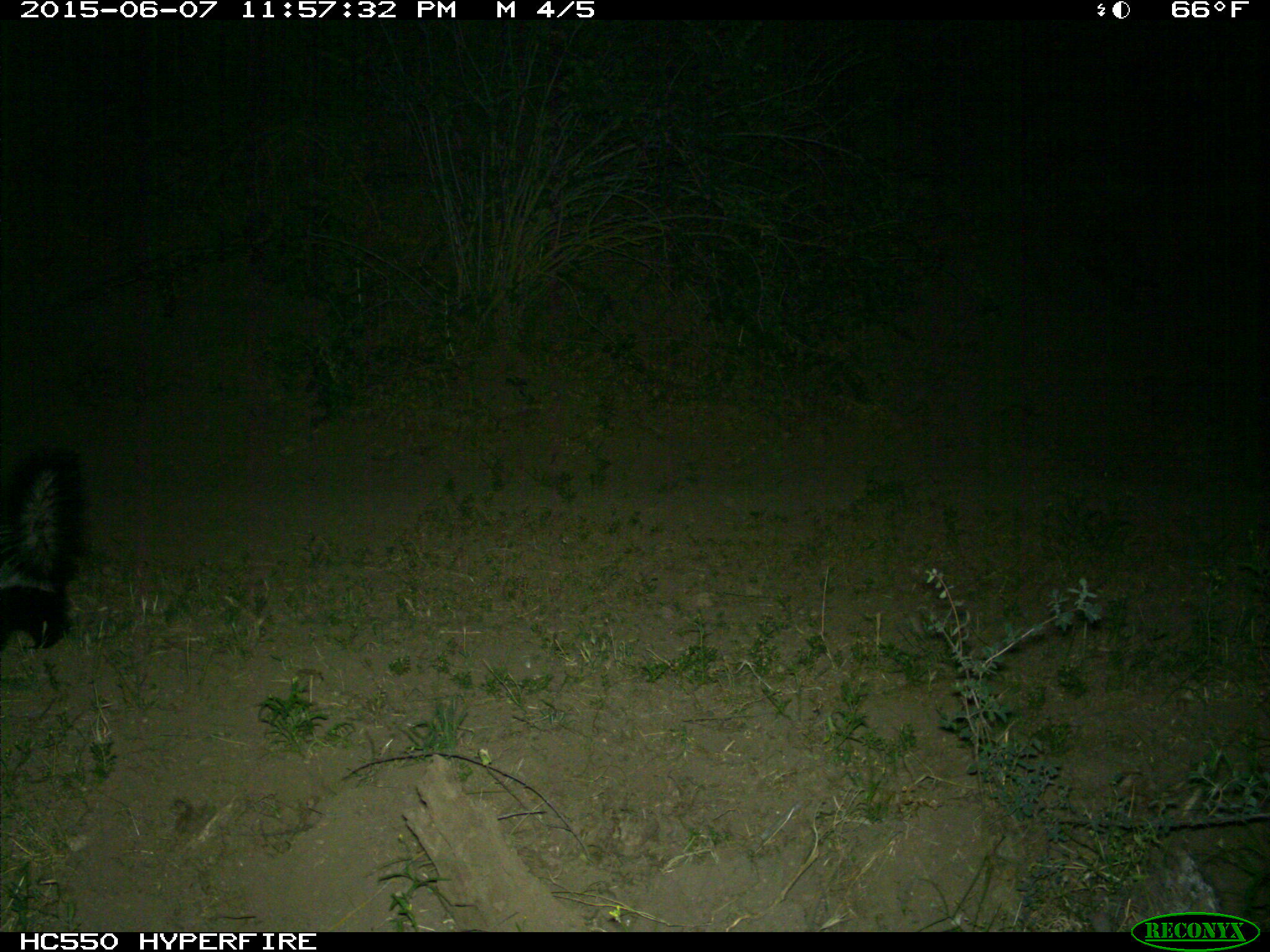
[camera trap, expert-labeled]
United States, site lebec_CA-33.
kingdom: Animalia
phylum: Chordata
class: Mammalia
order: Carnivora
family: Mephitidae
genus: Mephitis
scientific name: Mephitis mephitis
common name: striped skunk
Mephitis mephitis (striped skunk).